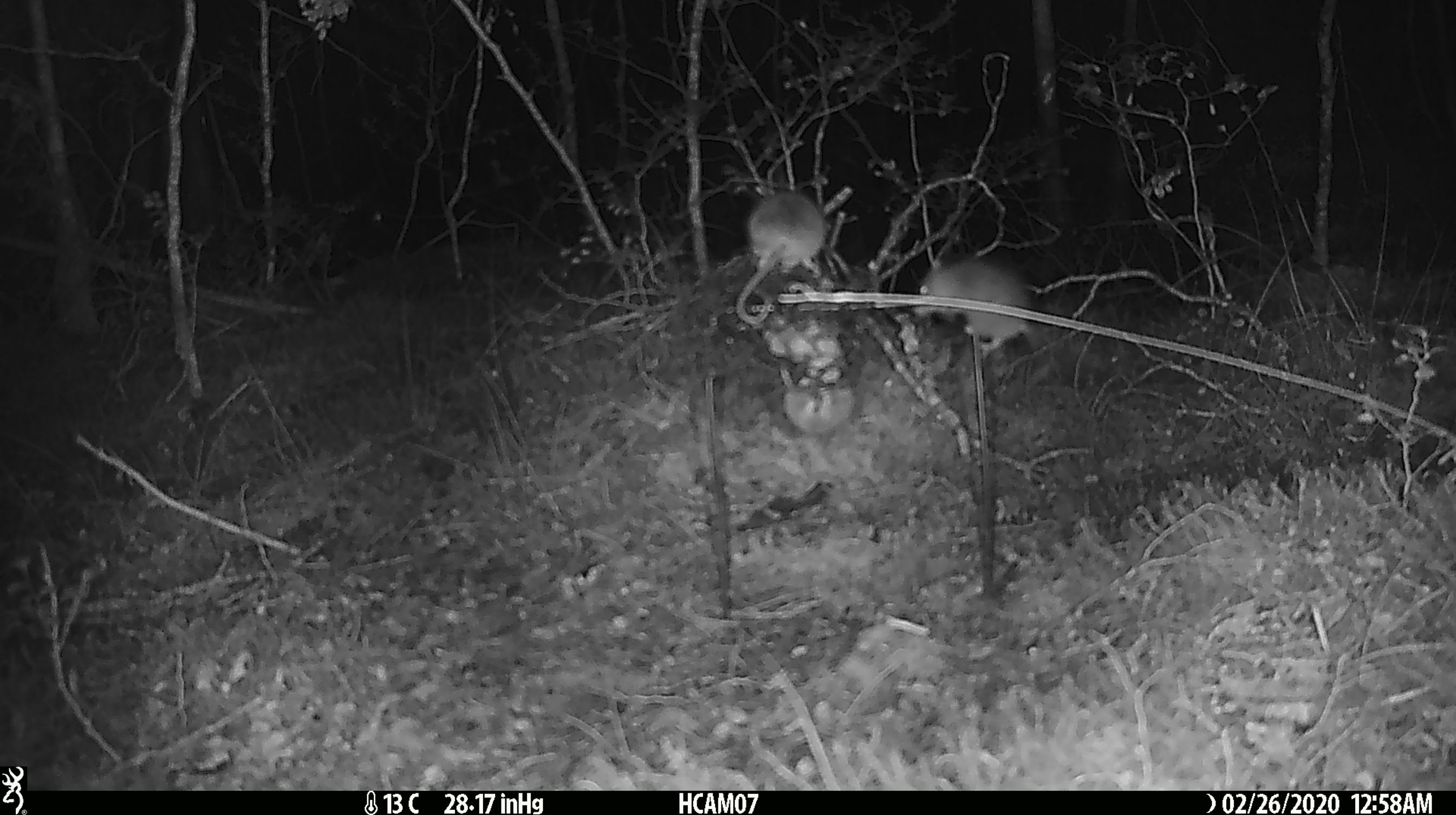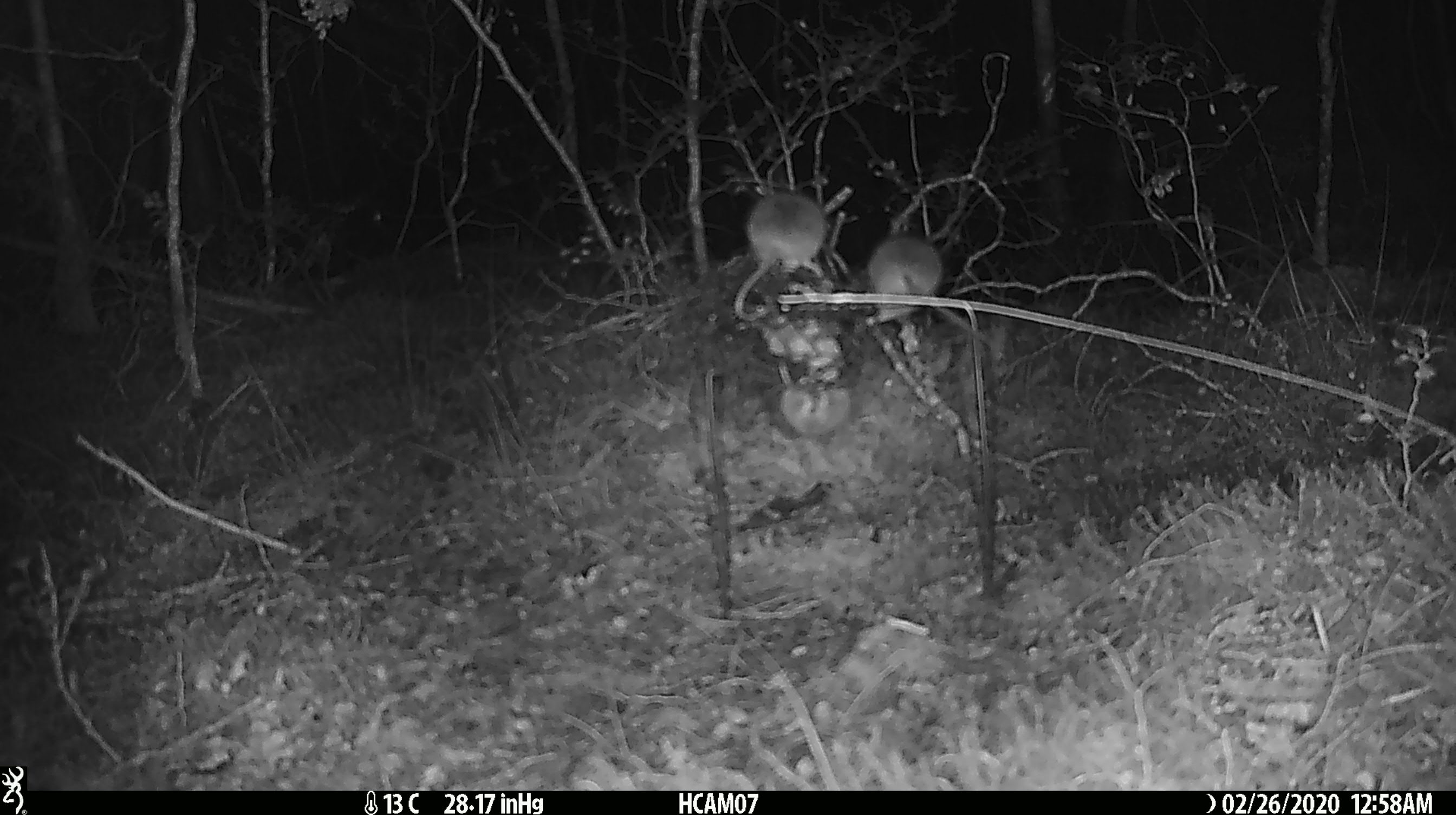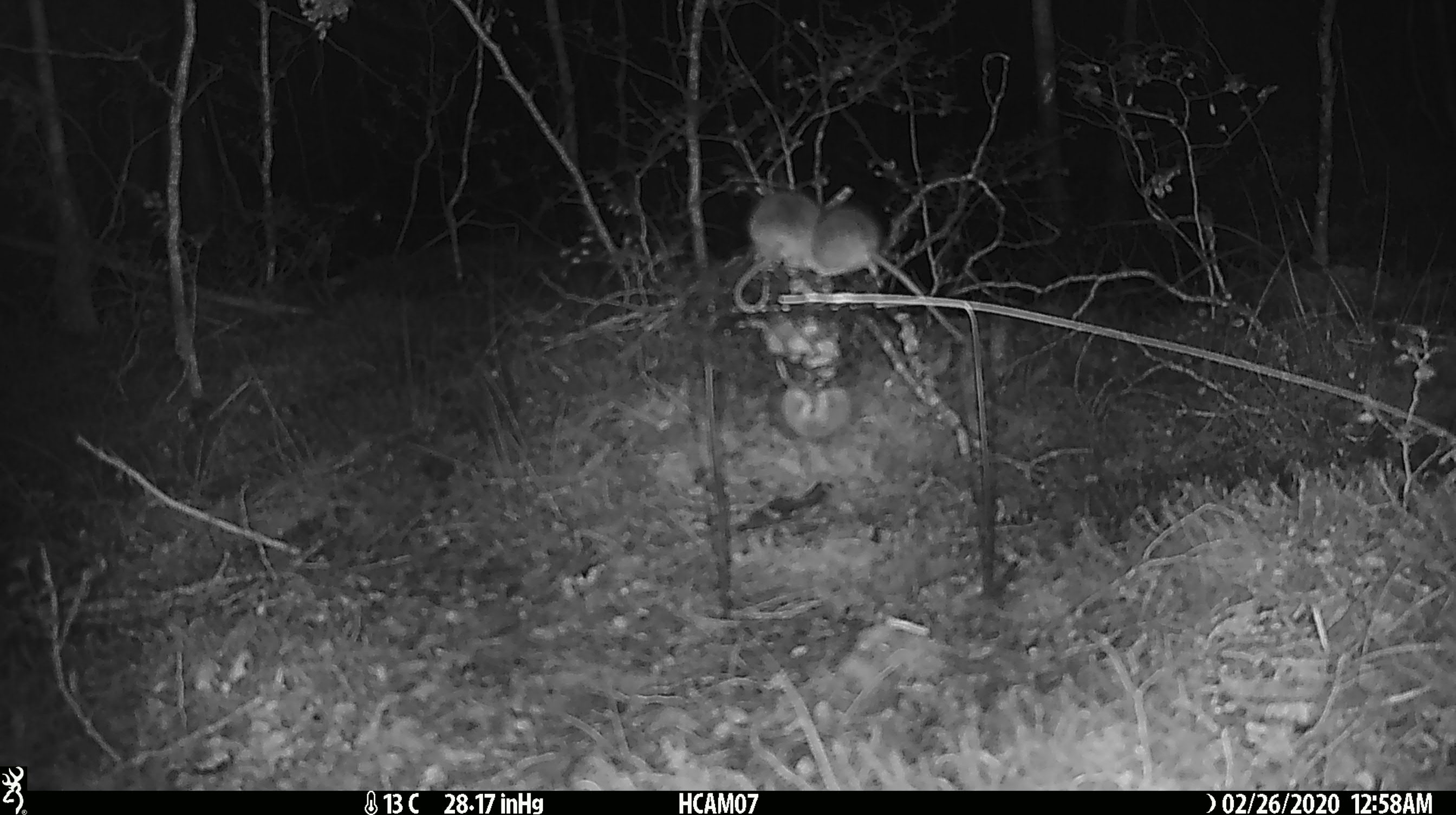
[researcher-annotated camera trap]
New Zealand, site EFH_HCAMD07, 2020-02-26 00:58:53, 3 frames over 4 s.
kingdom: Animalia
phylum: Chordata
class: Mammalia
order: Rodentia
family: Muridae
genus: Mus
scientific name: Mus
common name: mouse